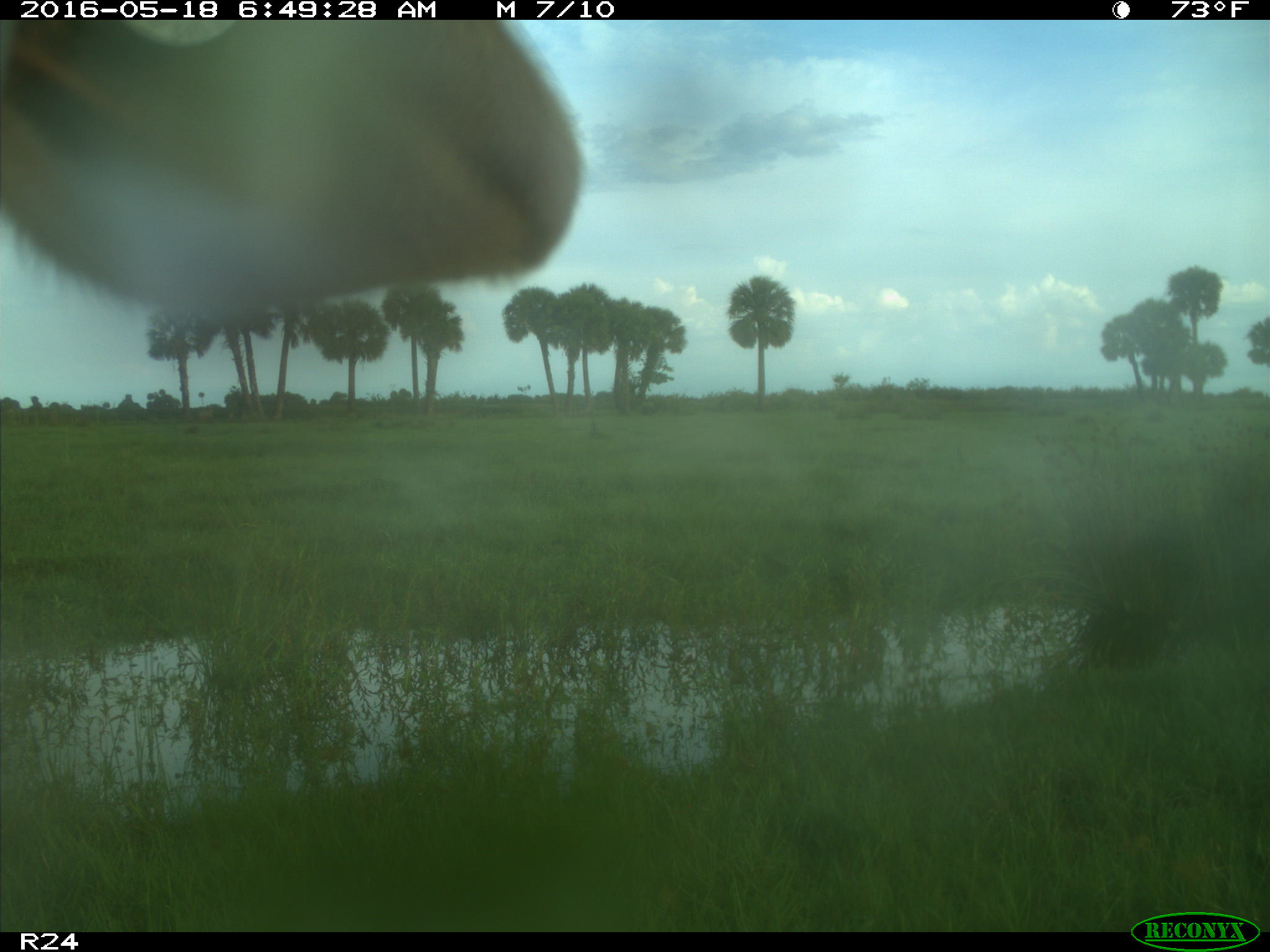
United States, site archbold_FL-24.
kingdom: Animalia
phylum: Chordata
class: Mammalia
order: Artiodactyla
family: Bovidae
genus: Bos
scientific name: Bos taurus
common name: domestic cow